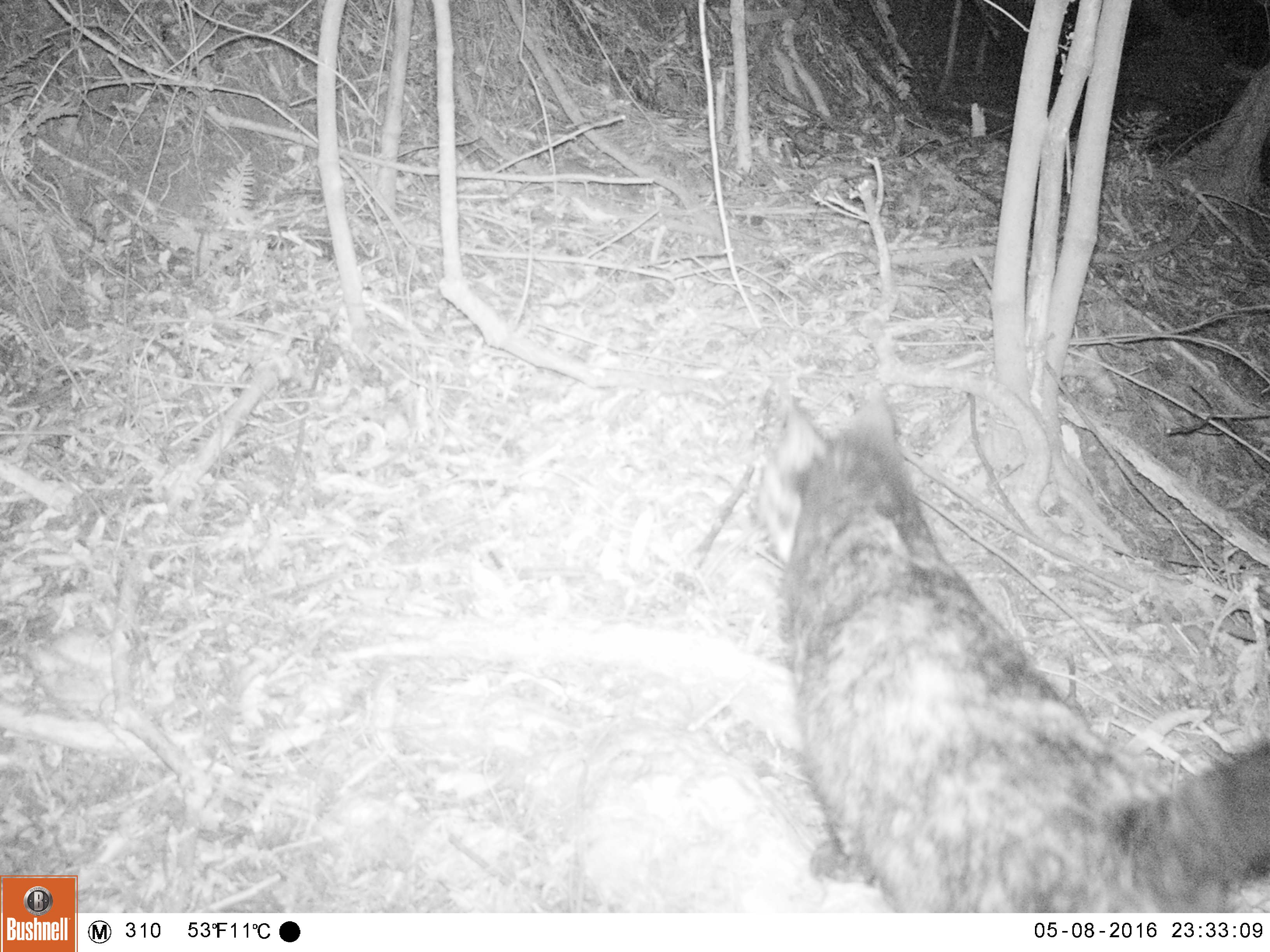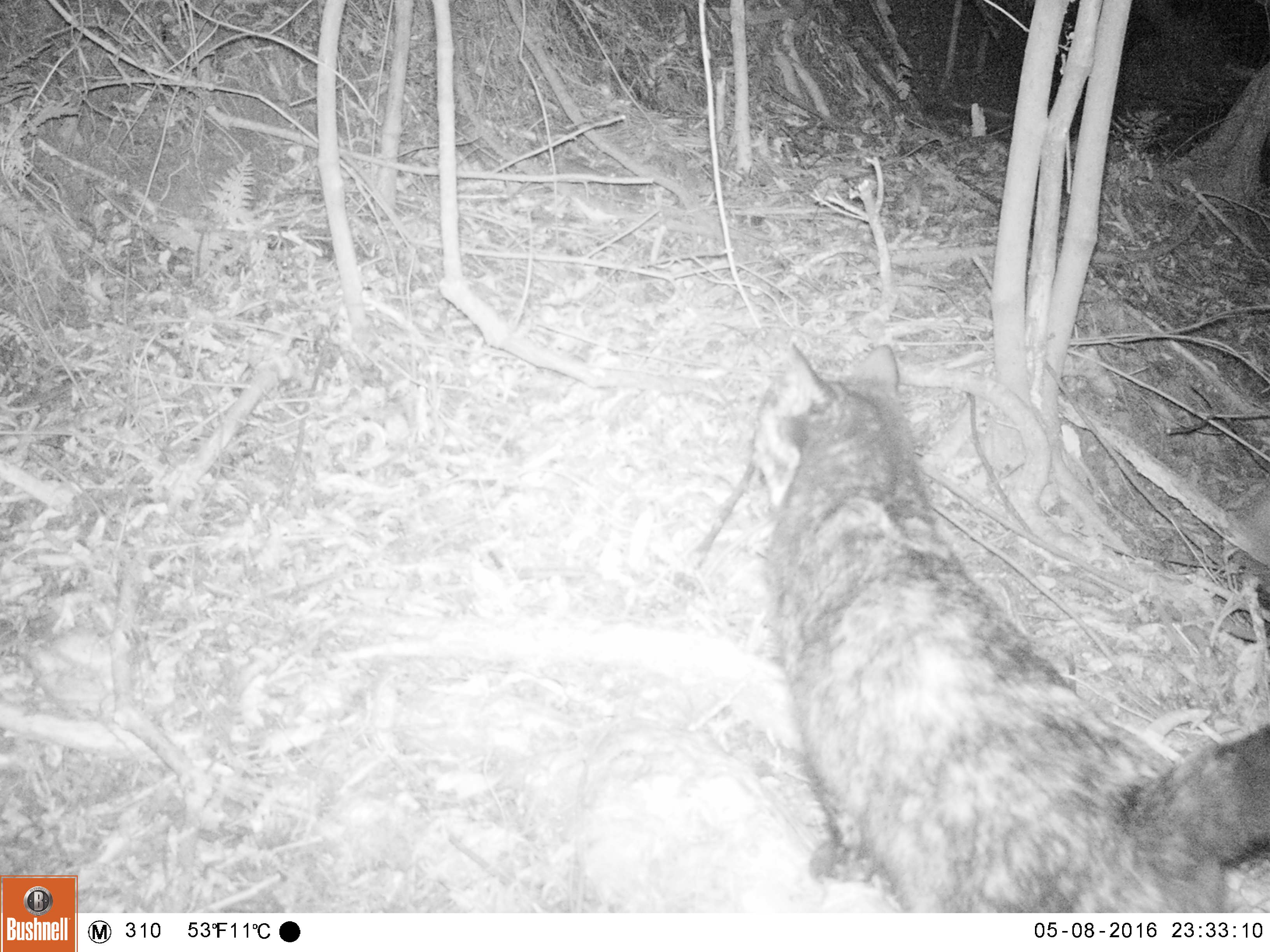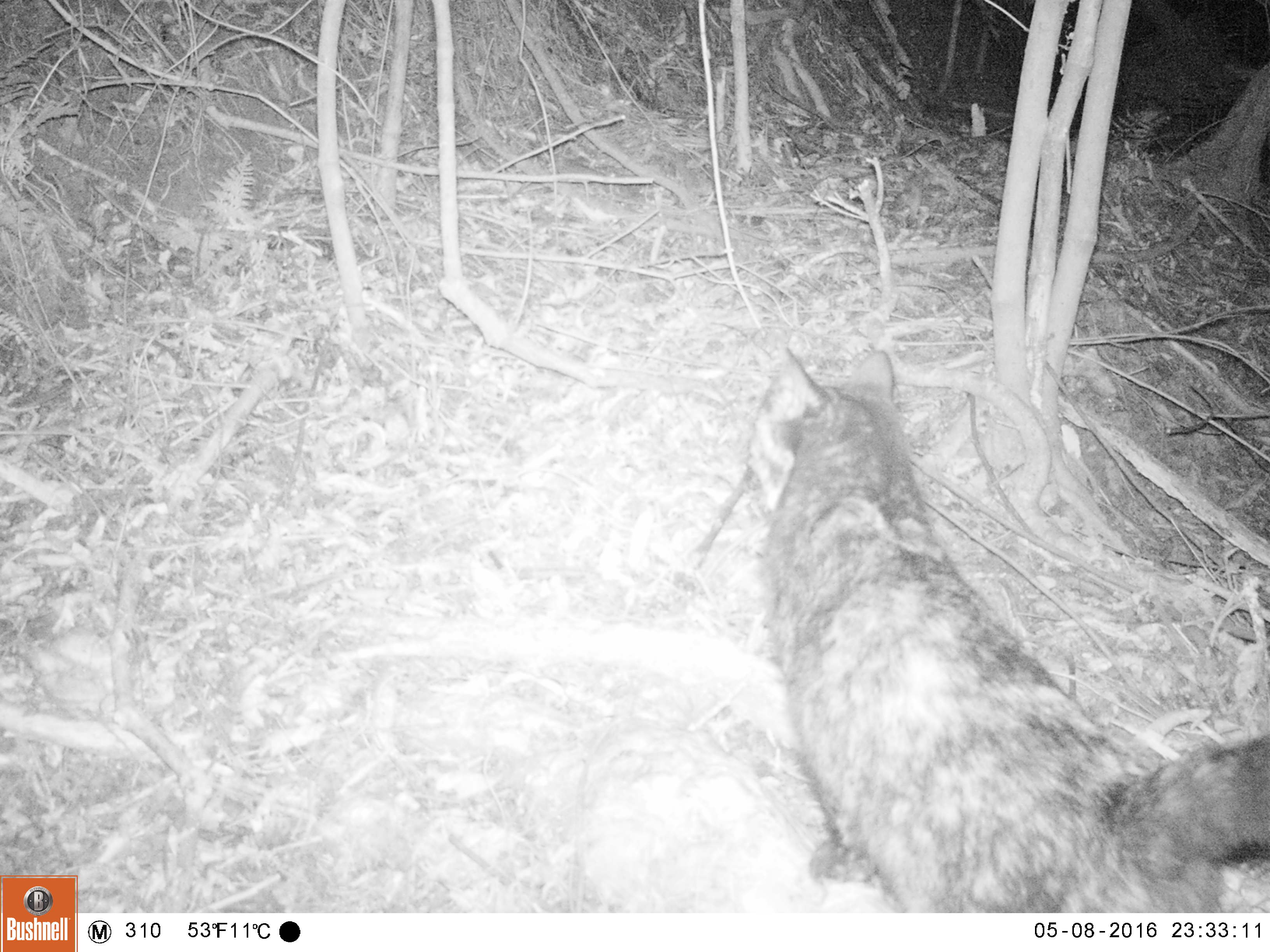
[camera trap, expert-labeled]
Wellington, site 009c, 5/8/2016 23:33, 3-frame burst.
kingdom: Animalia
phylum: Chordata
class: Mammalia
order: Carnivora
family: Felidae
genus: Felis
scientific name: Felis catus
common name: cat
Cat (Felis catus).